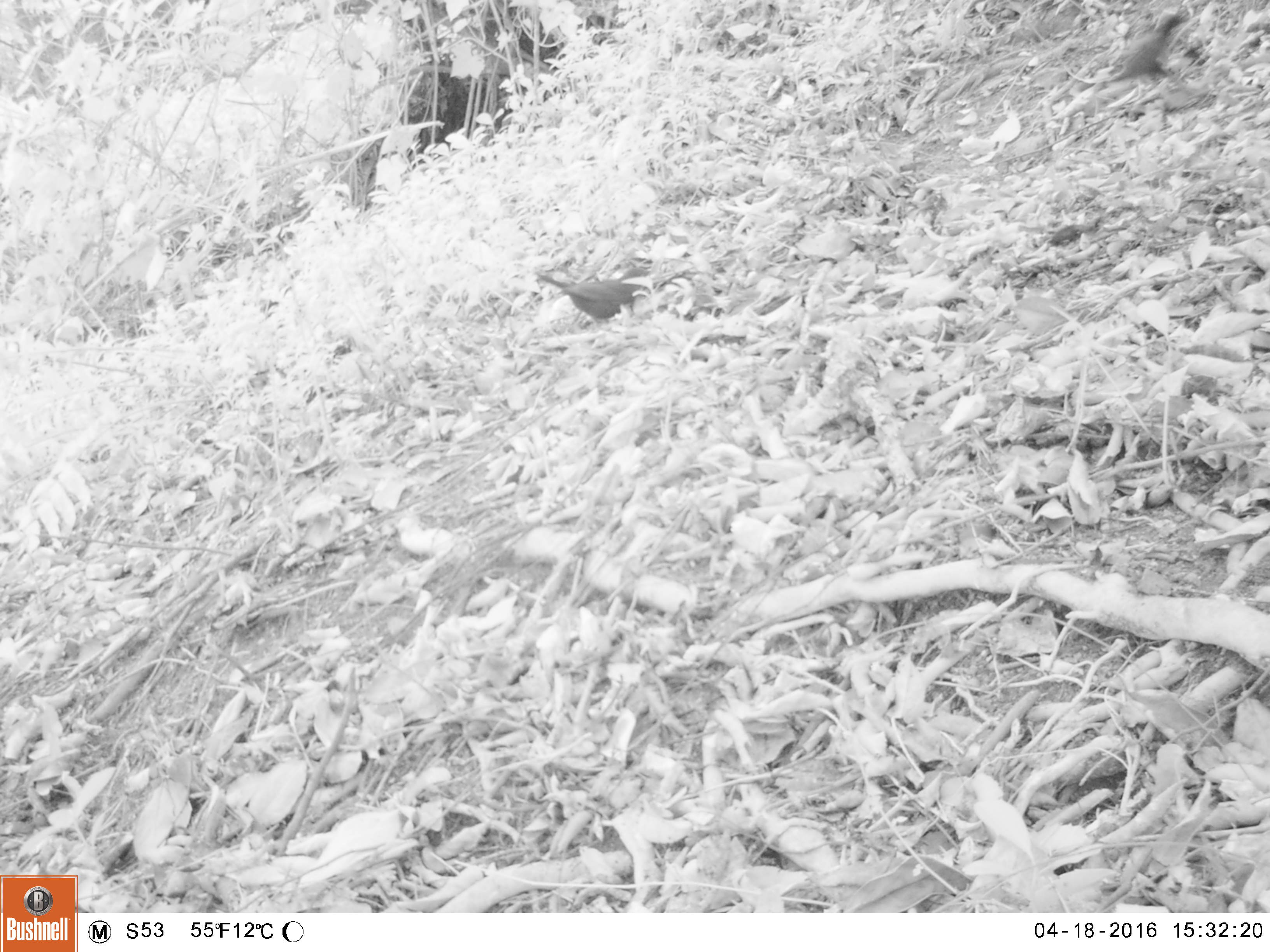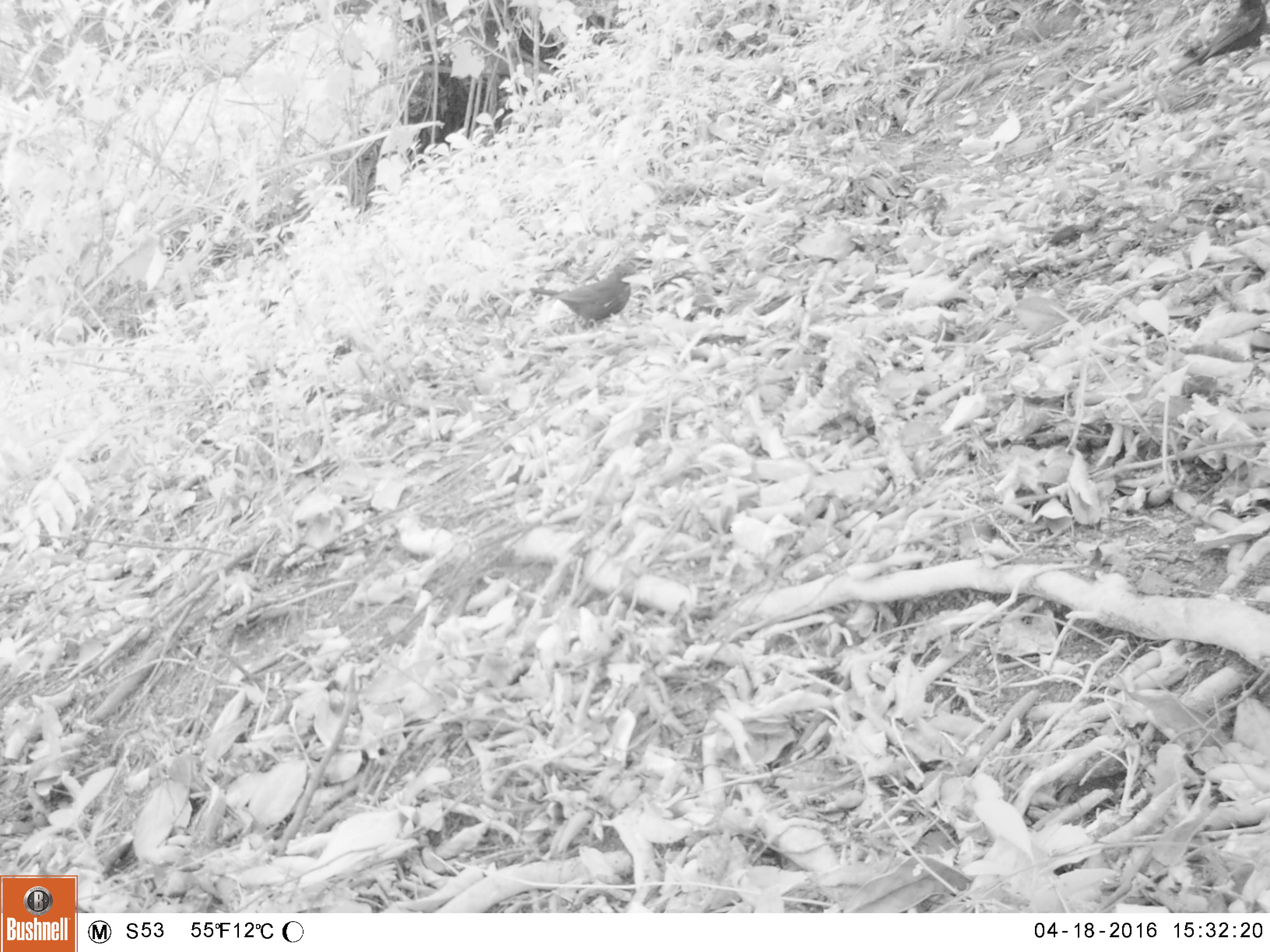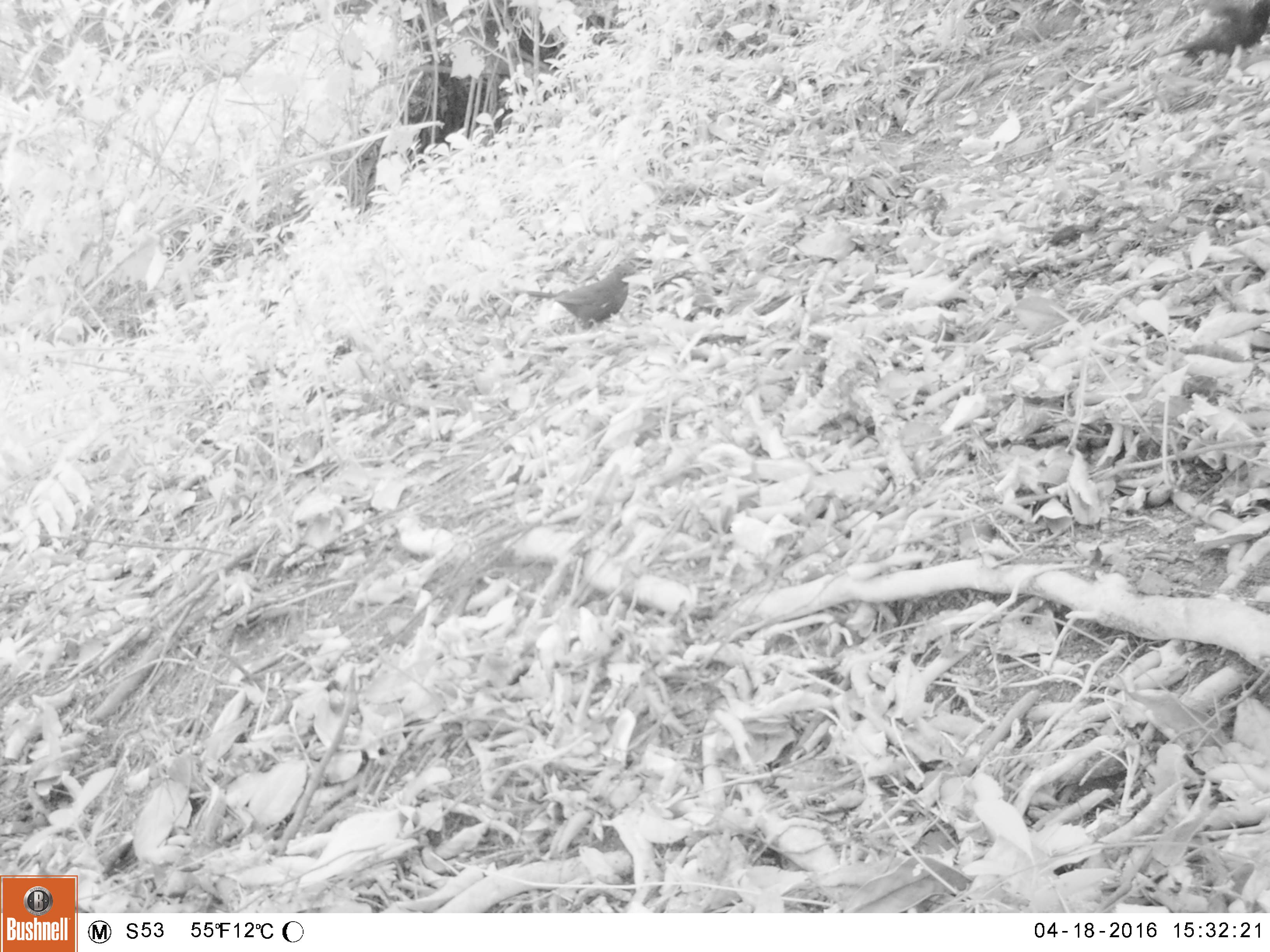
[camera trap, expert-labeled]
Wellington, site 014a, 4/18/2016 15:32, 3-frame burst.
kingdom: Animalia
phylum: Chordata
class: Aves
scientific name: Aves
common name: bird